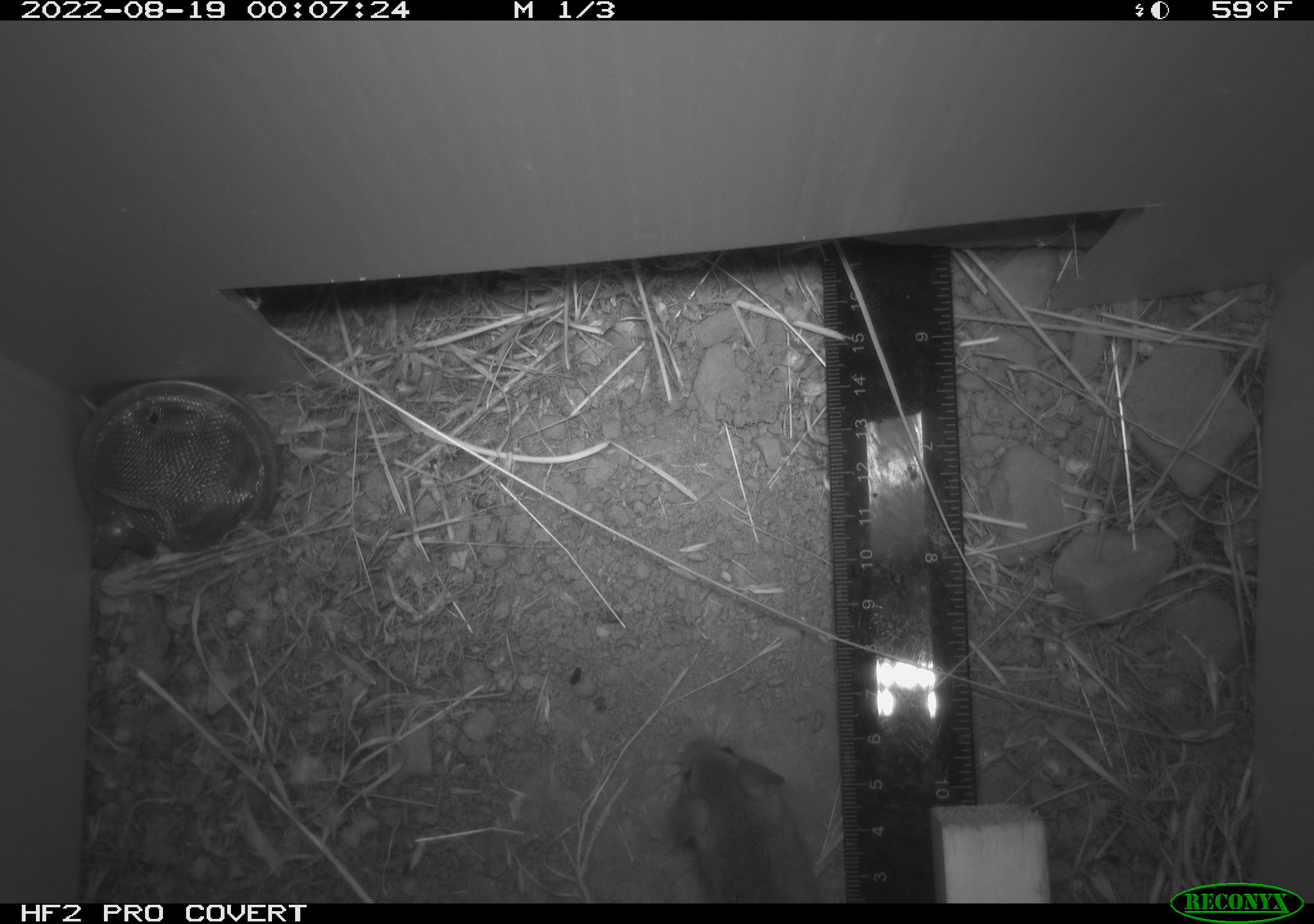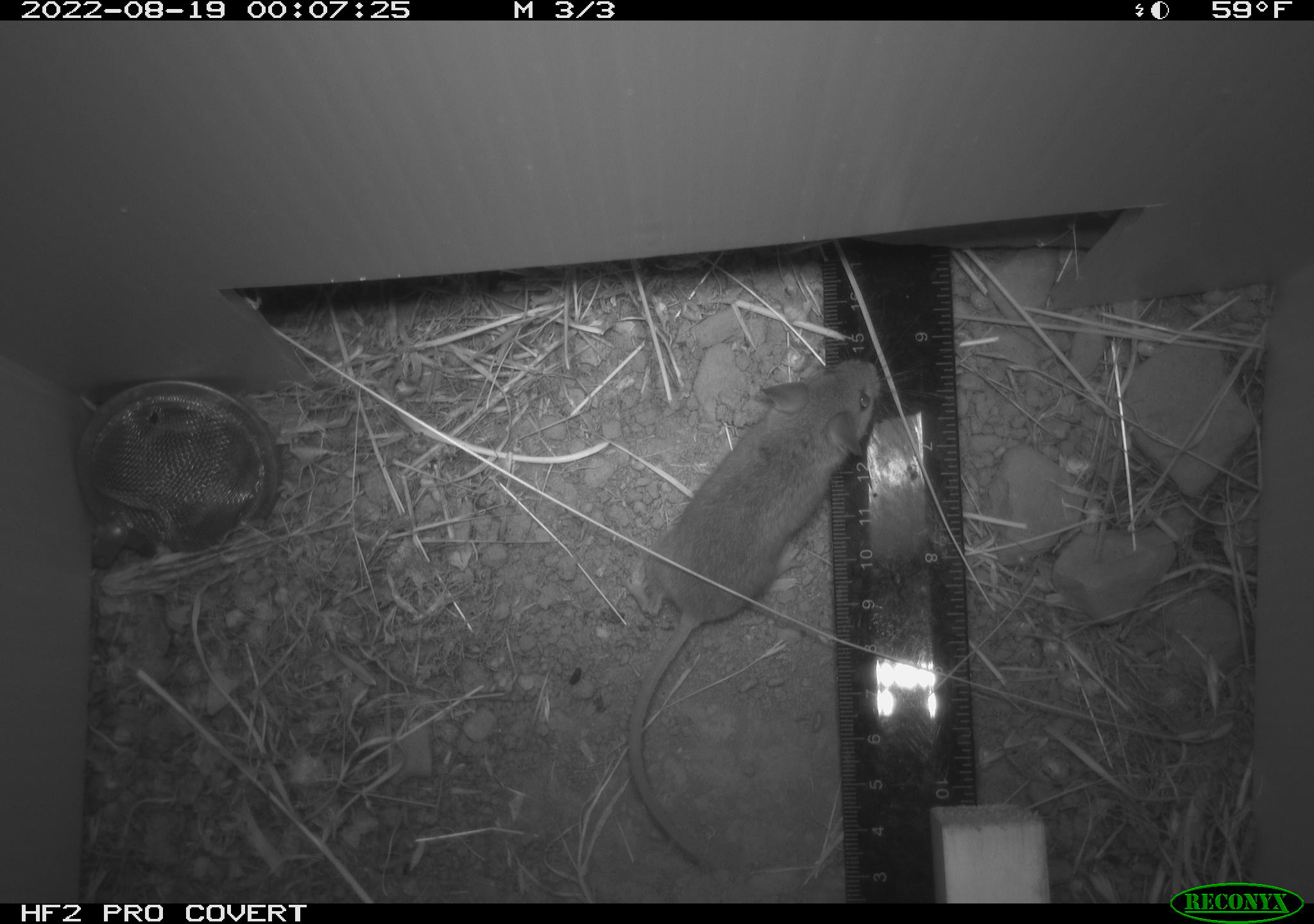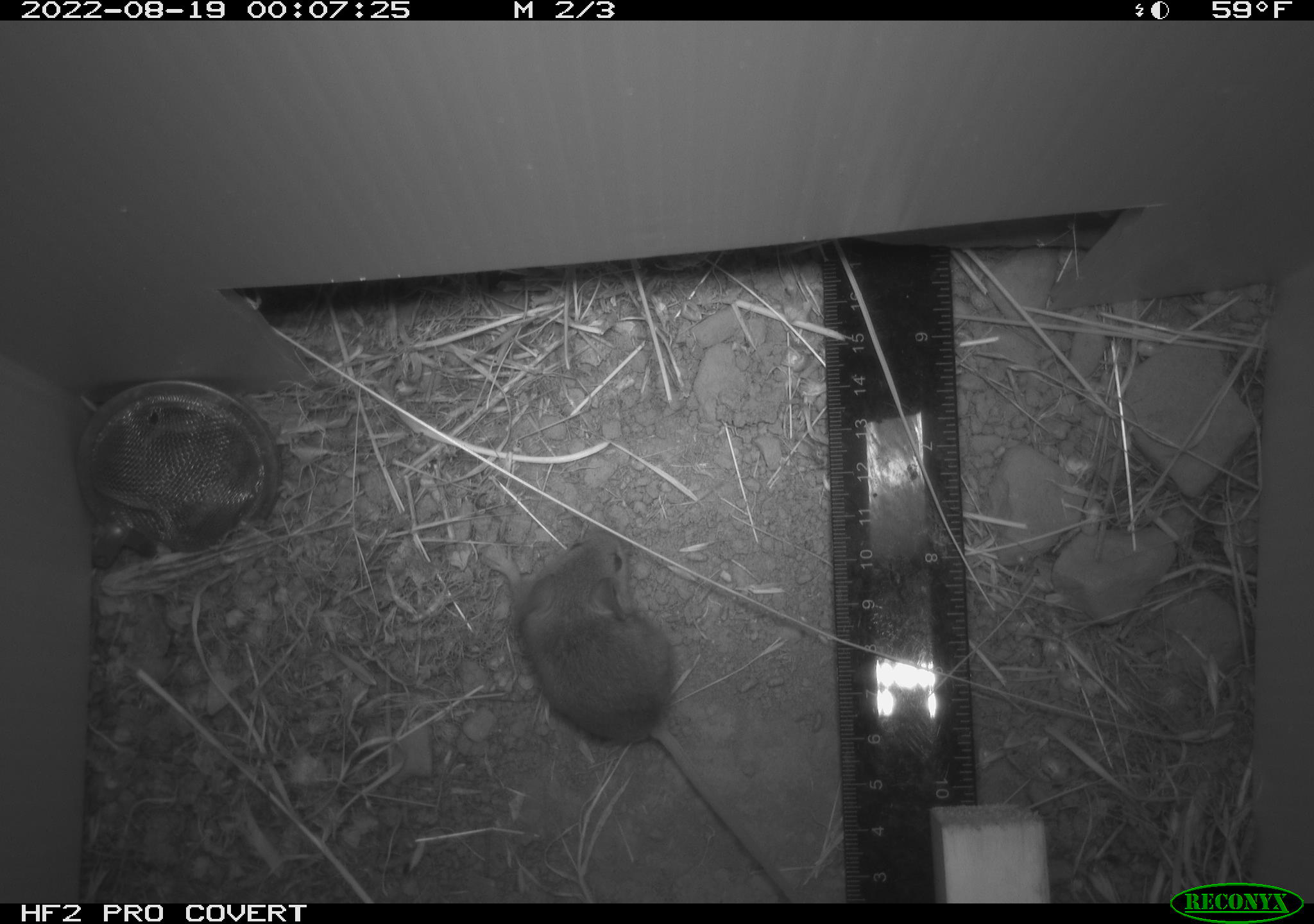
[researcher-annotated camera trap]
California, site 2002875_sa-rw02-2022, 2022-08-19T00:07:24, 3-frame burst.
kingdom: Animalia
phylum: Chordata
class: Mammalia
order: Rodentia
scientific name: Rodentia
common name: mouse species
Mouse species (Rodentia).